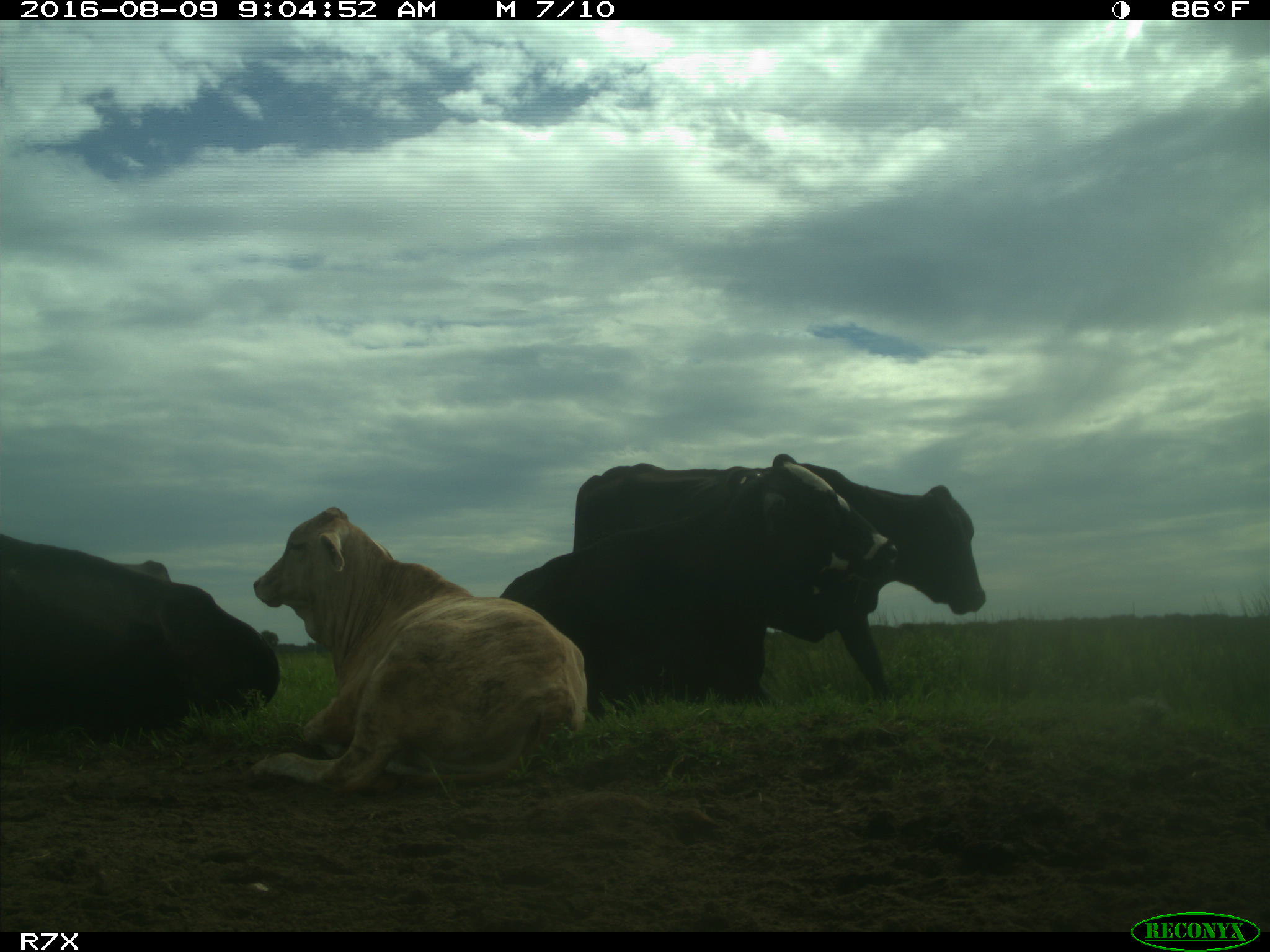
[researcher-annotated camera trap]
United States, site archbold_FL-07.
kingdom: Animalia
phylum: Chordata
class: Mammalia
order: Artiodactyla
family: Bovidae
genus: Bos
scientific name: Bos taurus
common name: domestic cow